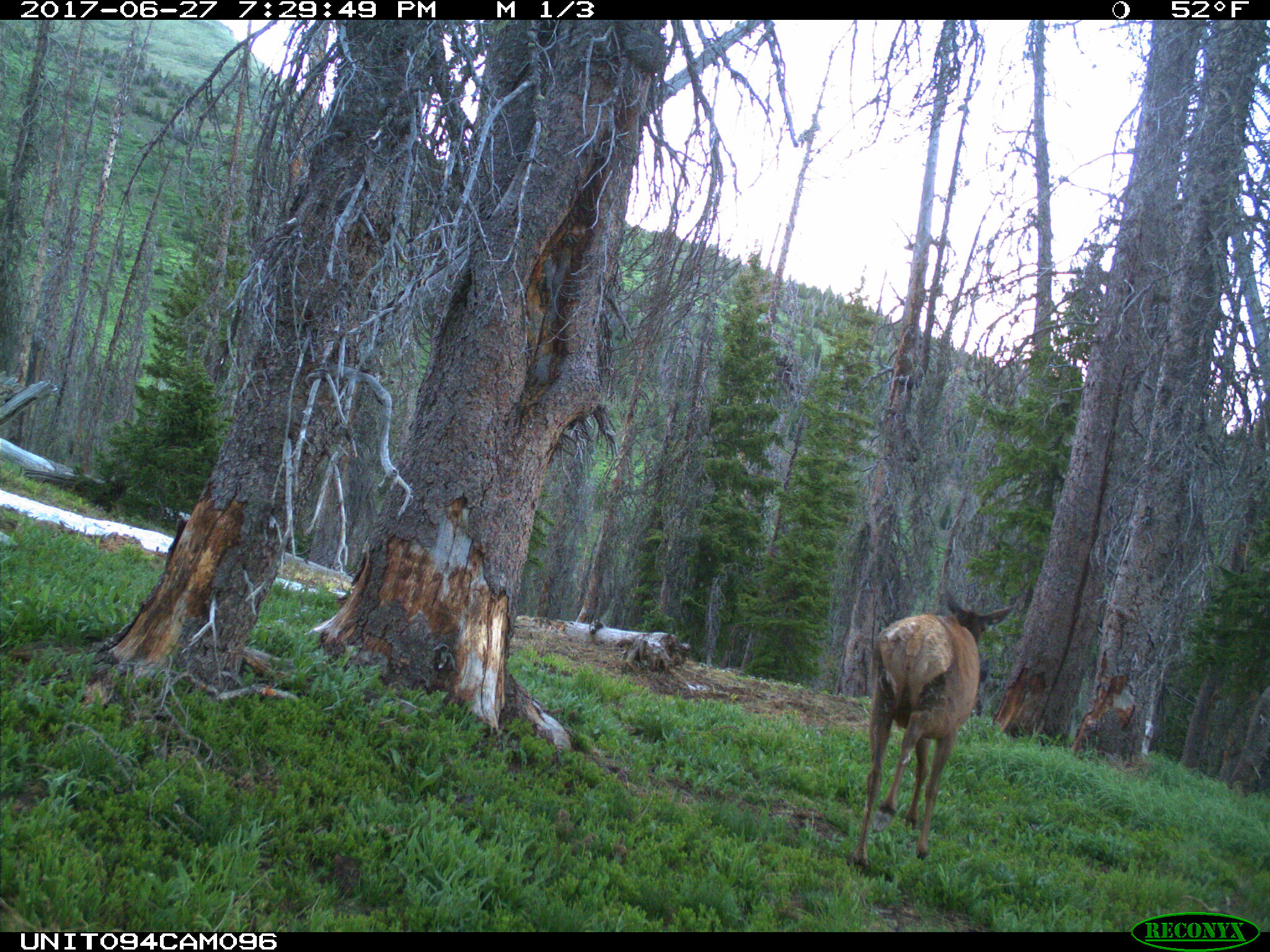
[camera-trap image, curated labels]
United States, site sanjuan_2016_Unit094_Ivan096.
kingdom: Animalia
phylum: Chordata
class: Mammalia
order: Artiodactyla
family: Cervidae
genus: Cervus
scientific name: Cervus elaphus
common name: red deer